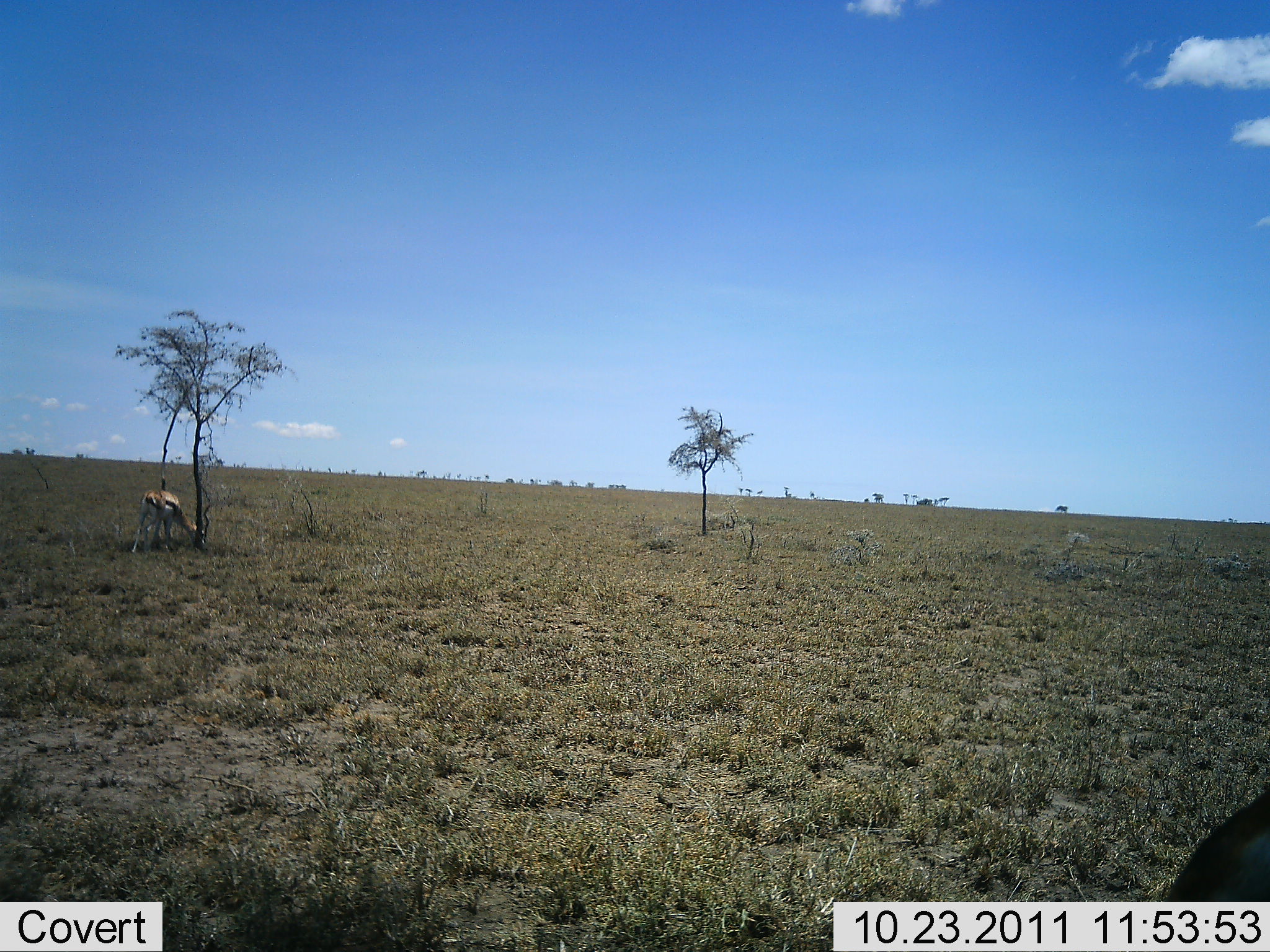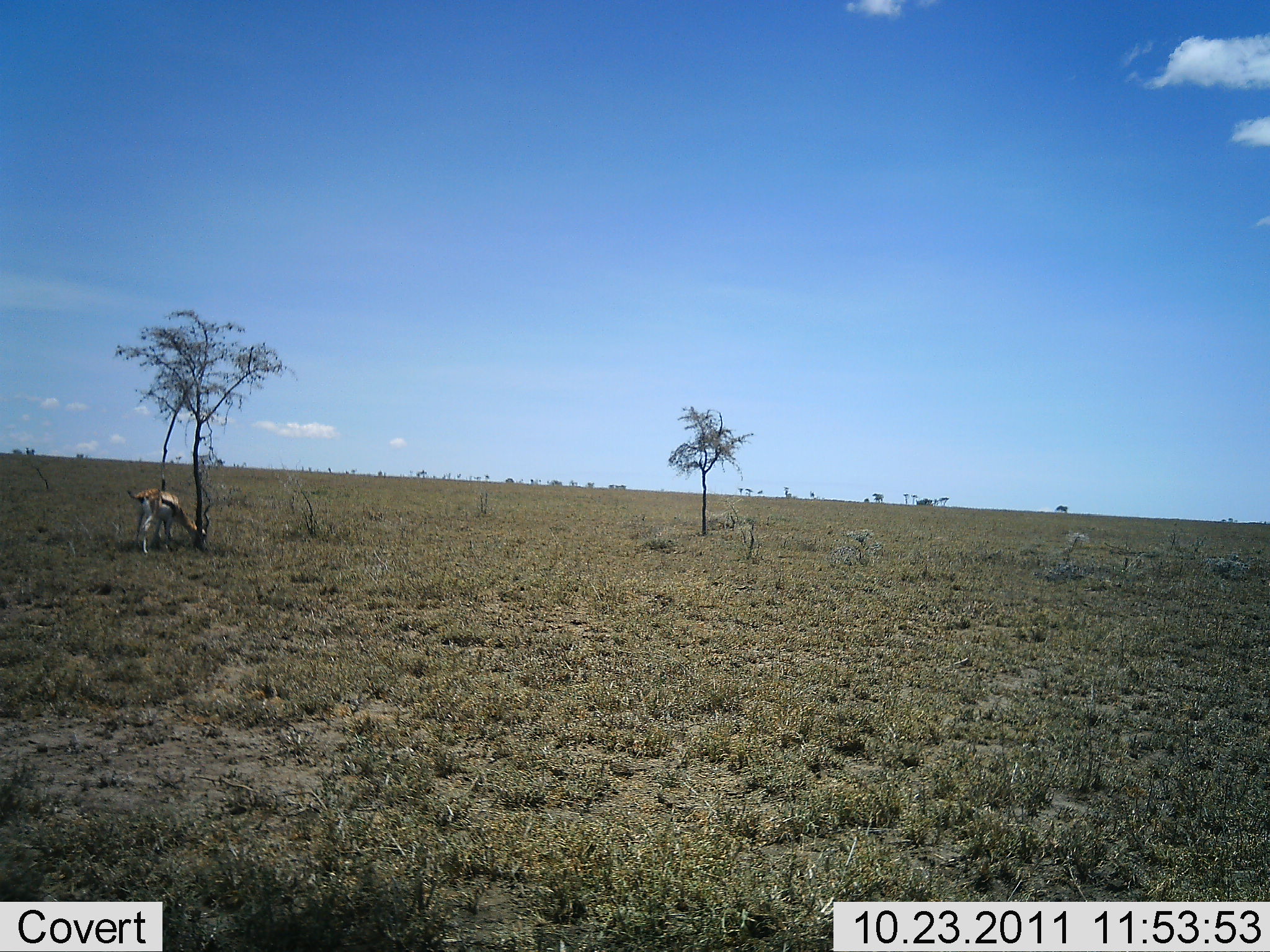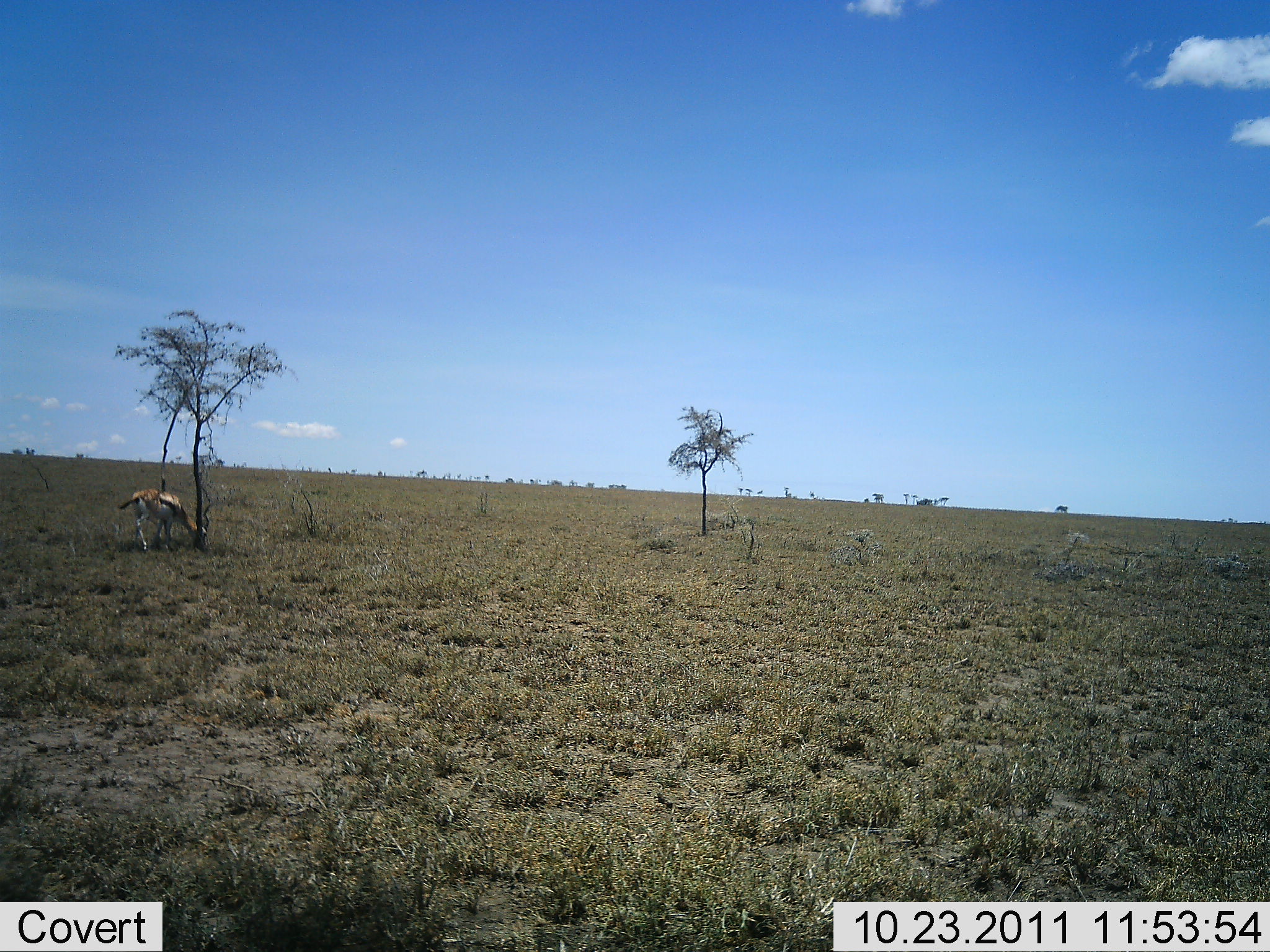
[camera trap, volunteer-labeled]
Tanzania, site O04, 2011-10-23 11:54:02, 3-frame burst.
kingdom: Animalia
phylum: Chordata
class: Mammalia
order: Artiodactyla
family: Bovidae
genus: Eudorcas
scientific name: Eudorcas thomsonii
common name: thomson's gazelle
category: gazellethomsons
Gazellethomsons (thomson's gazelle) (Eudorcas thomsonii), count 1. Behavior (volunteer vote fractions): standing 30%, resting 0%, moving 0%, interacting 0%. Young present (vote fraction): 0%. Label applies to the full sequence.